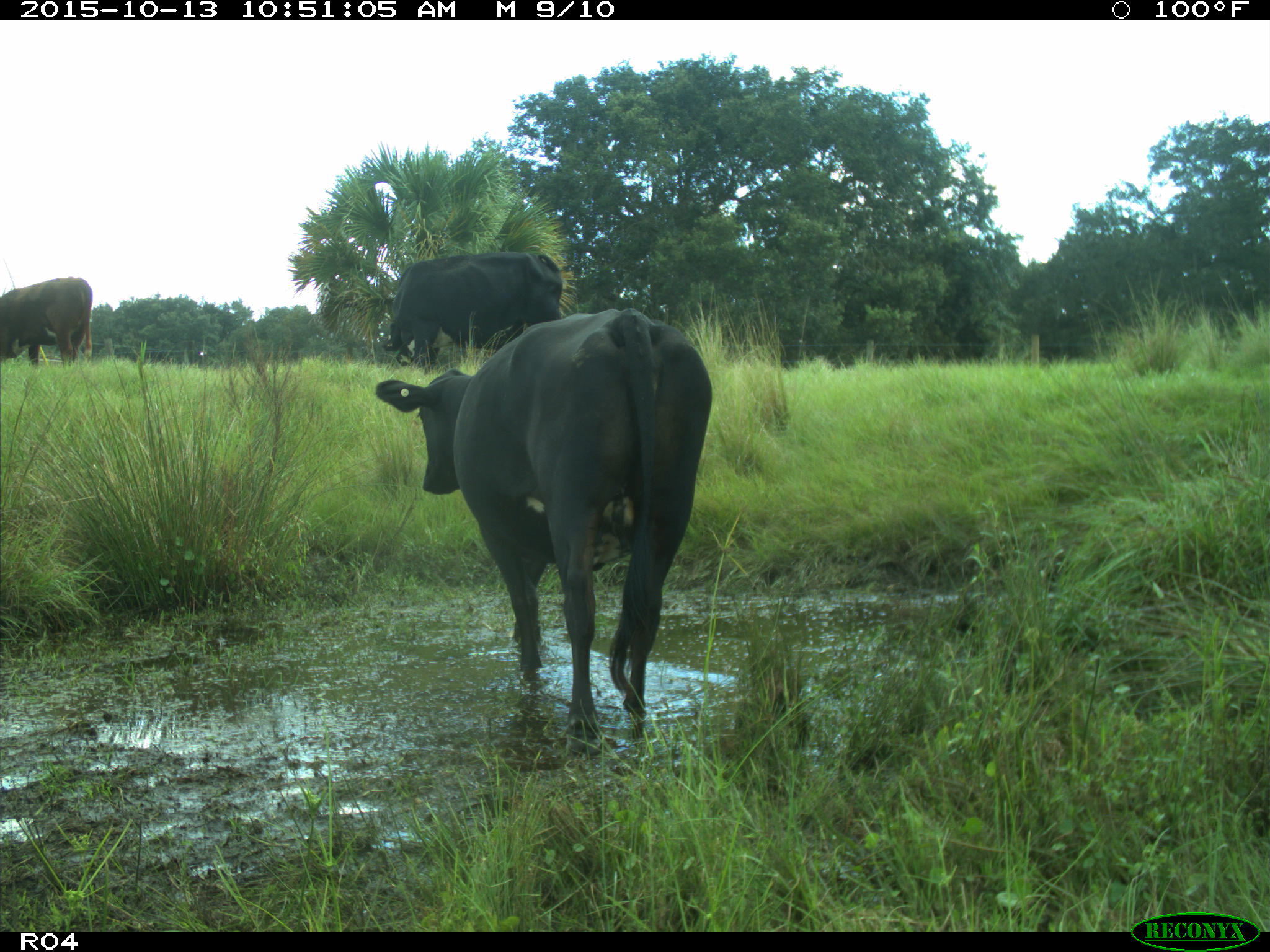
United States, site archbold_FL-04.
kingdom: Animalia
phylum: Chordata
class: Mammalia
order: Artiodactyla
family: Bovidae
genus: Bos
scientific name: Bos taurus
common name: domestic cow